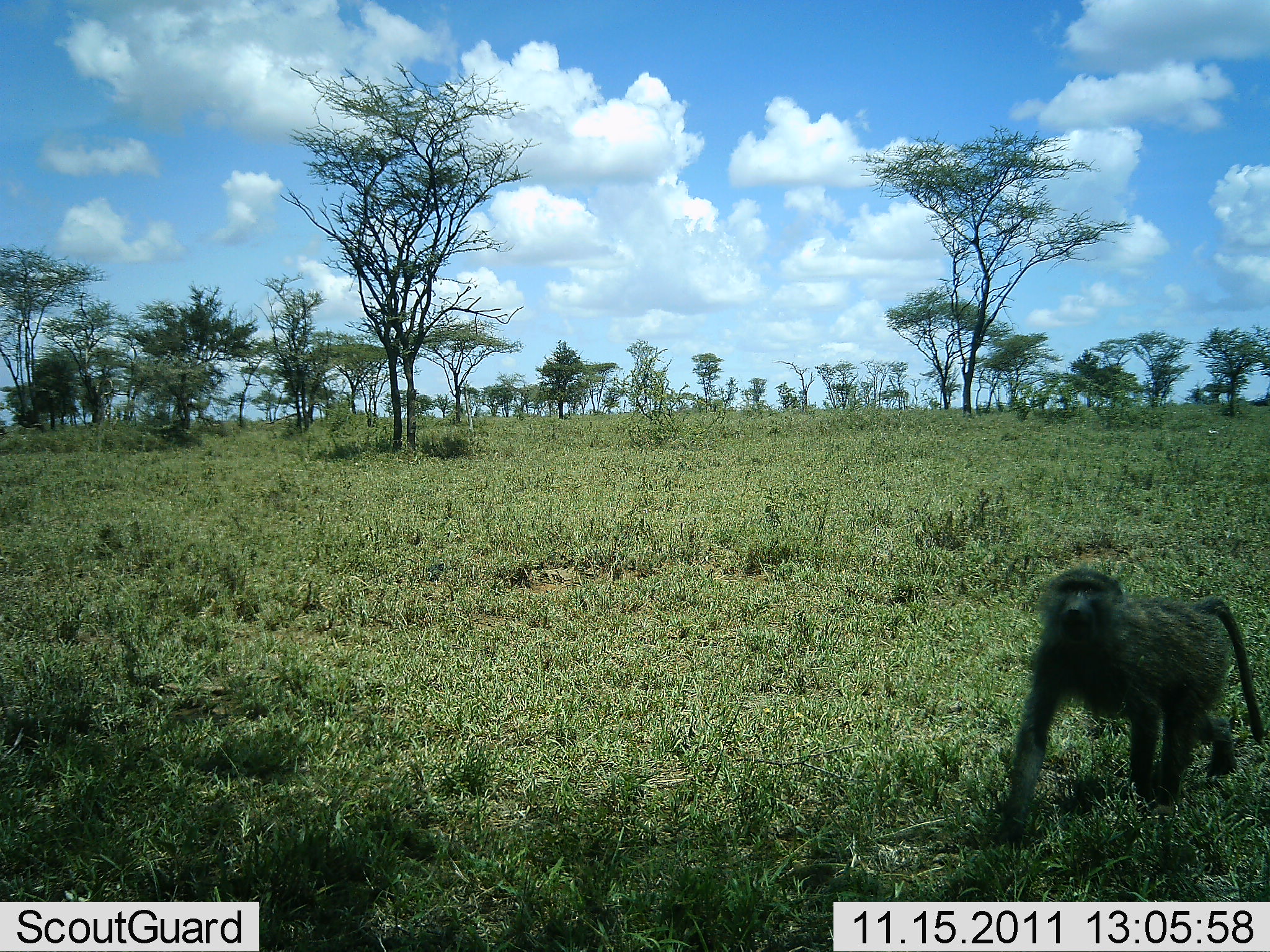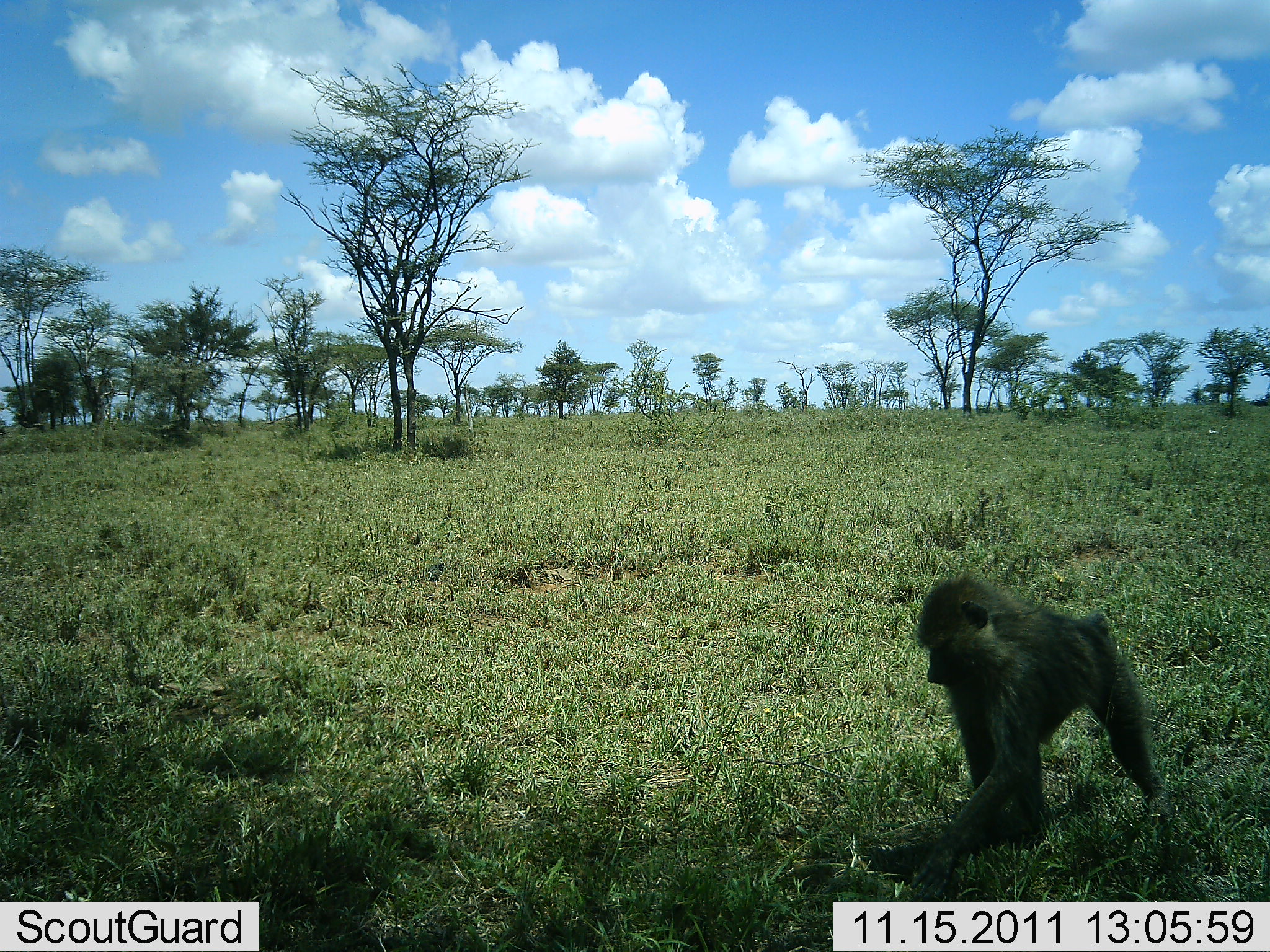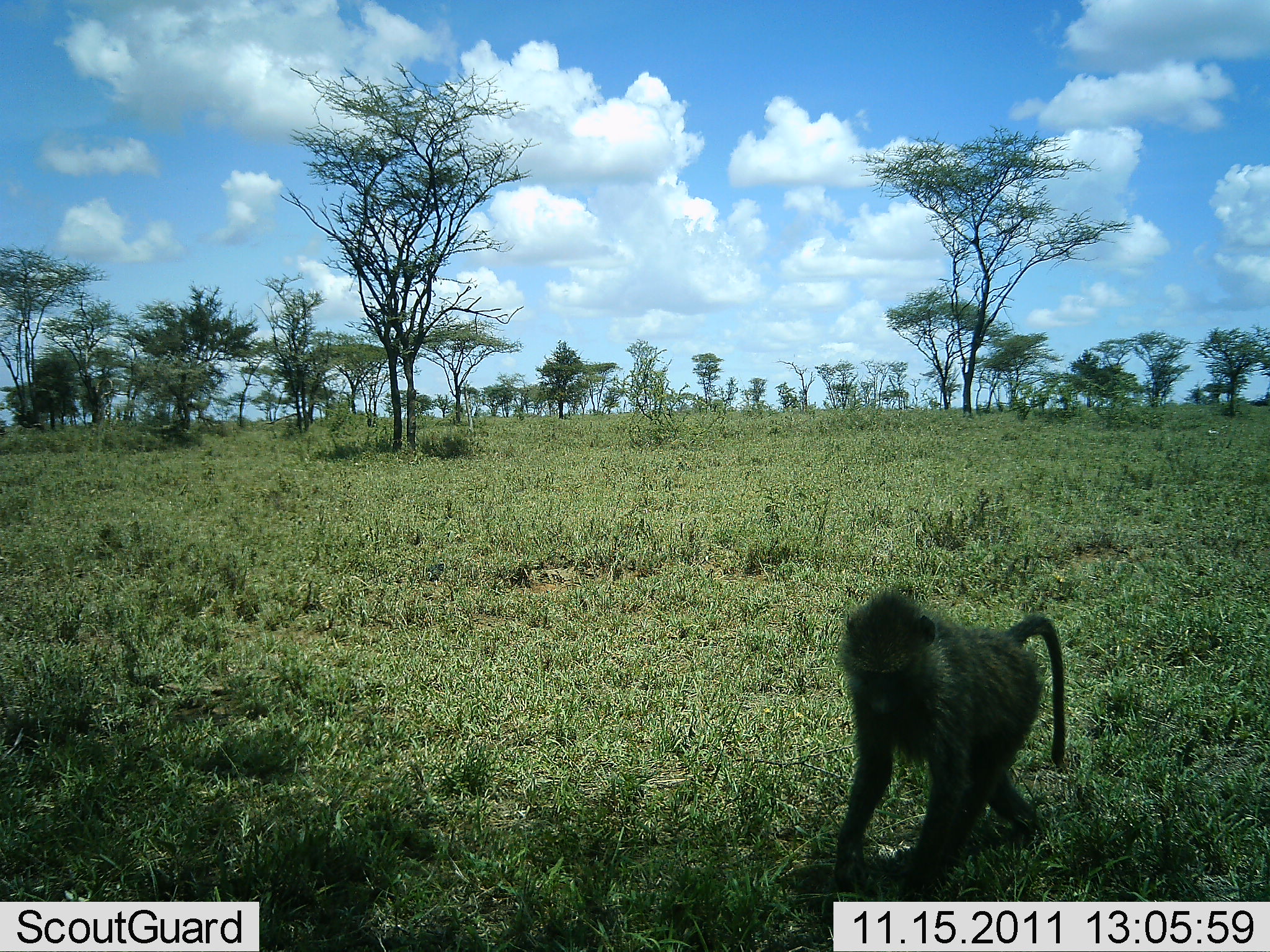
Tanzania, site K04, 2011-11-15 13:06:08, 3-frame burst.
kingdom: Animalia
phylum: Chordata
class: Mammalia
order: Primates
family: Cercopithecidae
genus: Papio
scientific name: Papio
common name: baboon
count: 1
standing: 8%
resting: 0%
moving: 92%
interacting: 0%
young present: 0%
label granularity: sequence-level